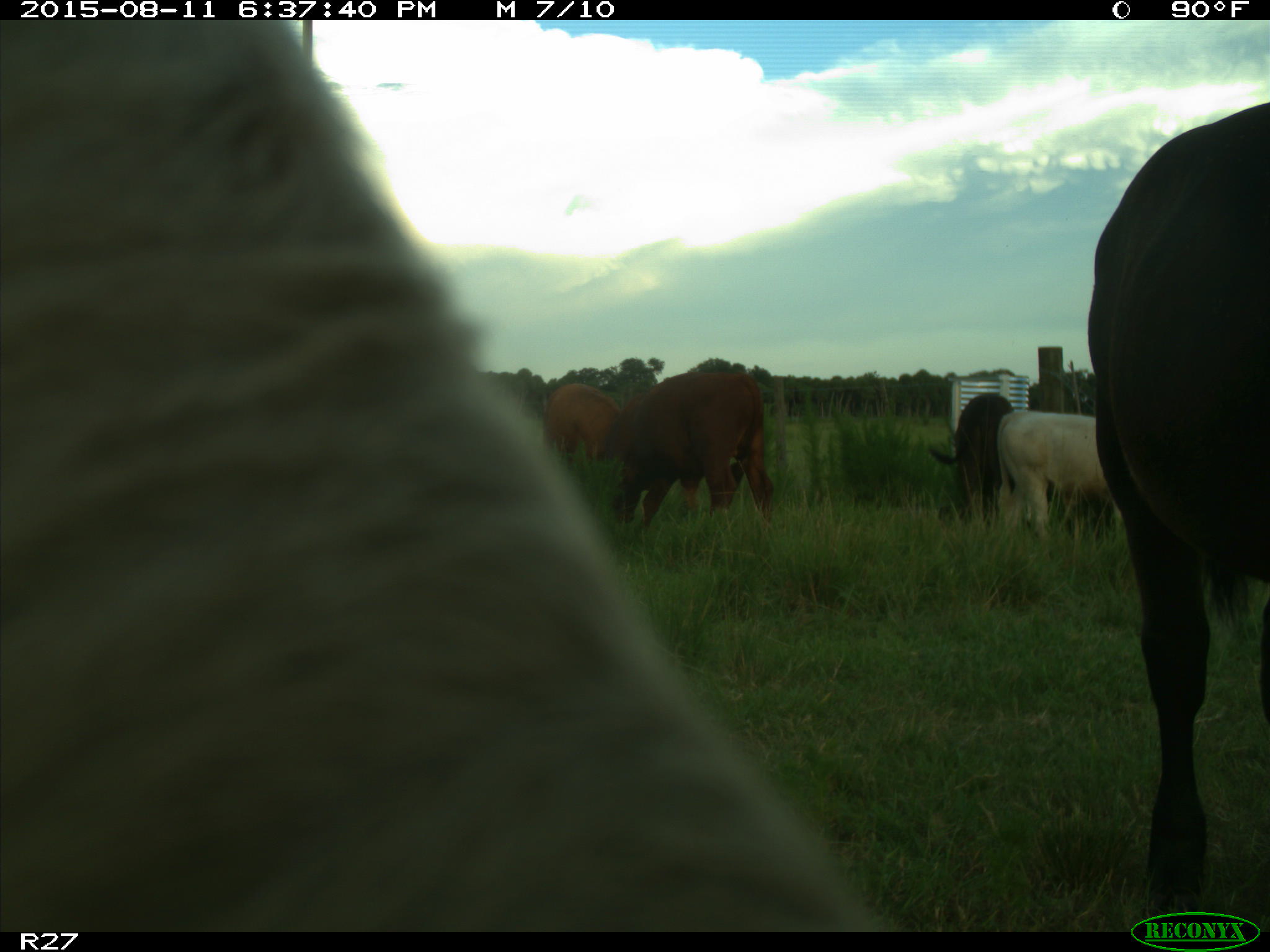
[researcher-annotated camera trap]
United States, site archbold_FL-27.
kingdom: Animalia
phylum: Chordata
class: Mammalia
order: Artiodactyla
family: Bovidae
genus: Bos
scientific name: Bos taurus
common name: domestic cow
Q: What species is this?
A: Bos taurus (domestic cow).